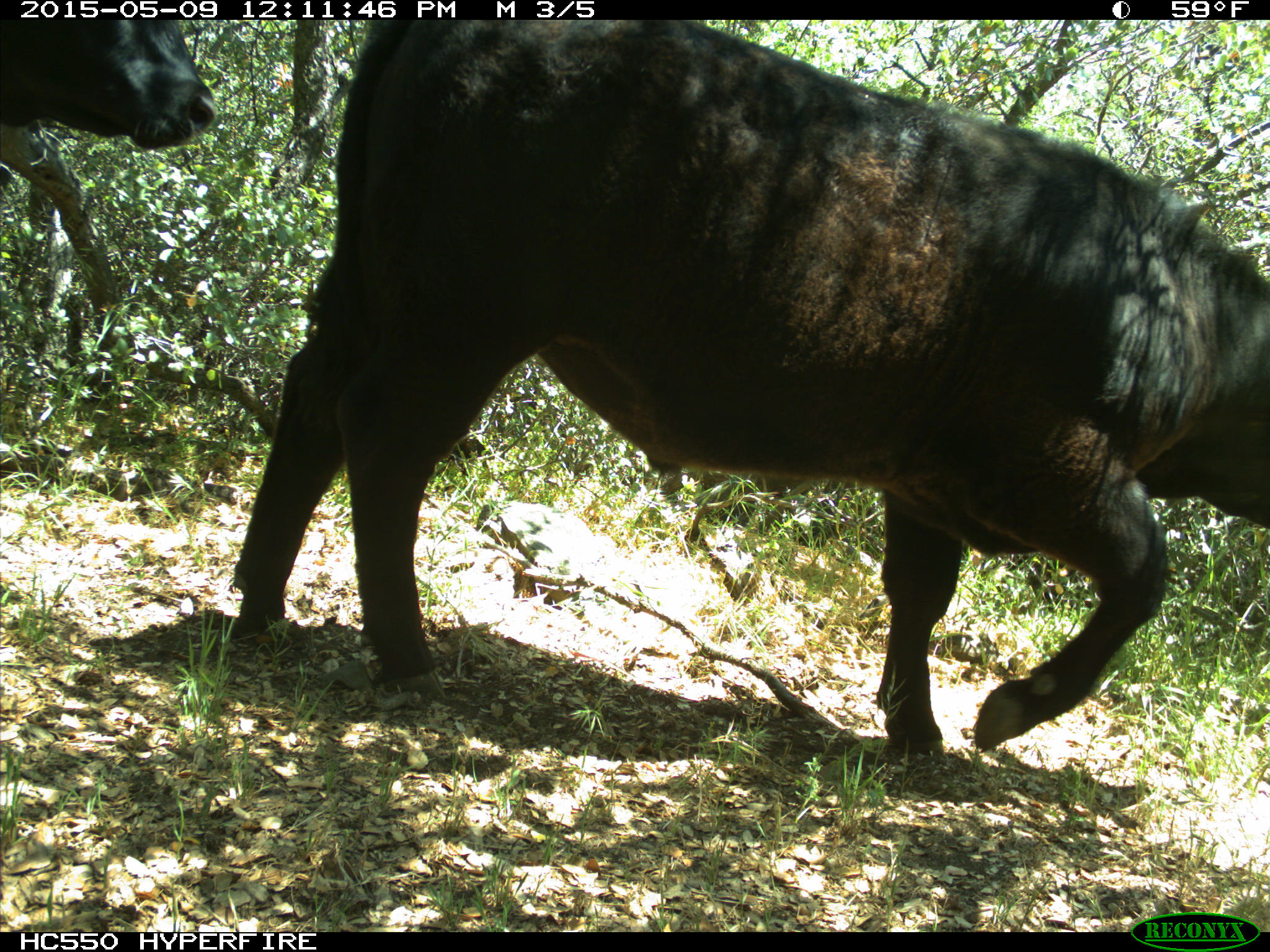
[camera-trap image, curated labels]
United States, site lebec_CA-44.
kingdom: Animalia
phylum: Chordata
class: Mammalia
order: Artiodactyla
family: Bovidae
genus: Bos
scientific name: Bos taurus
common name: domestic cow